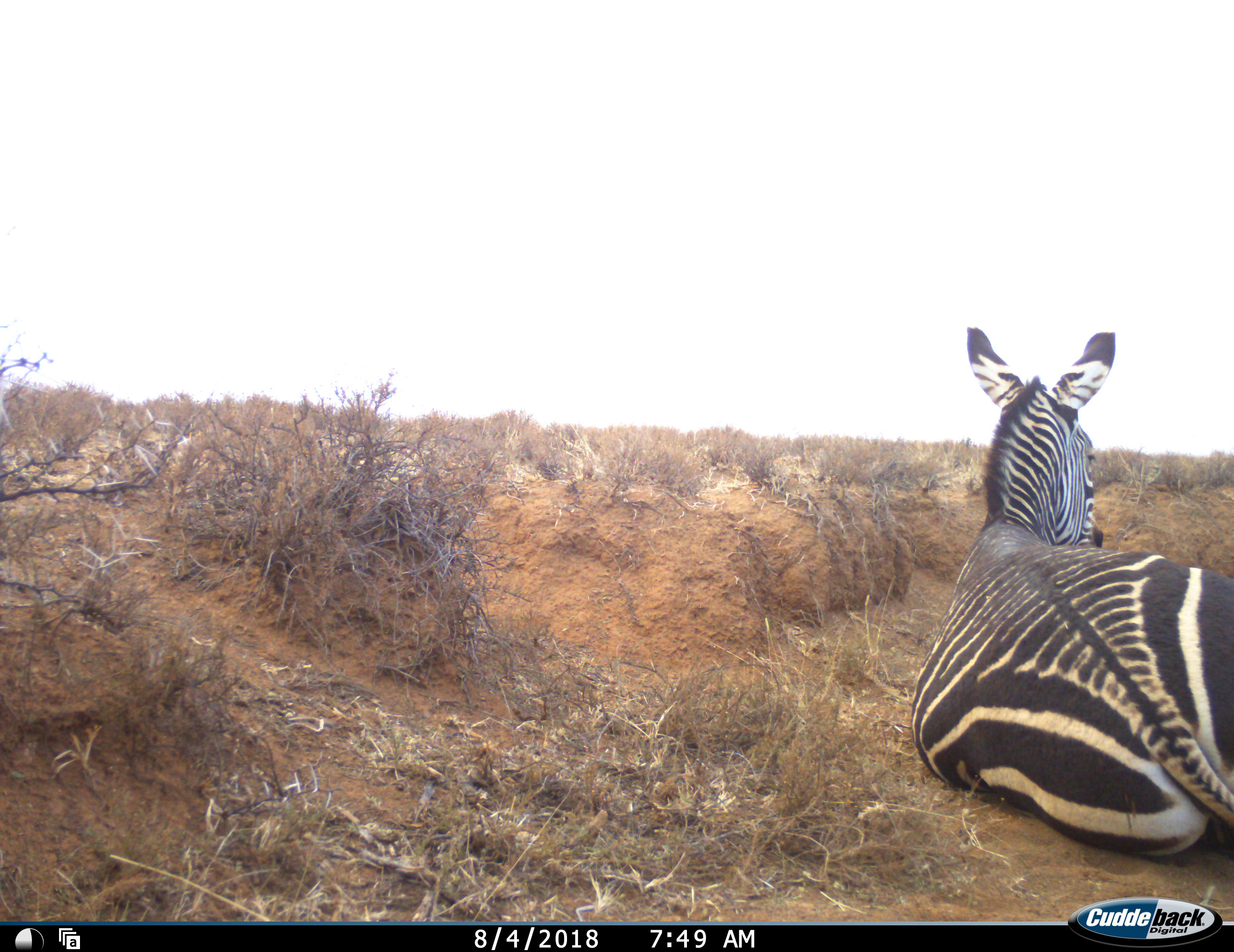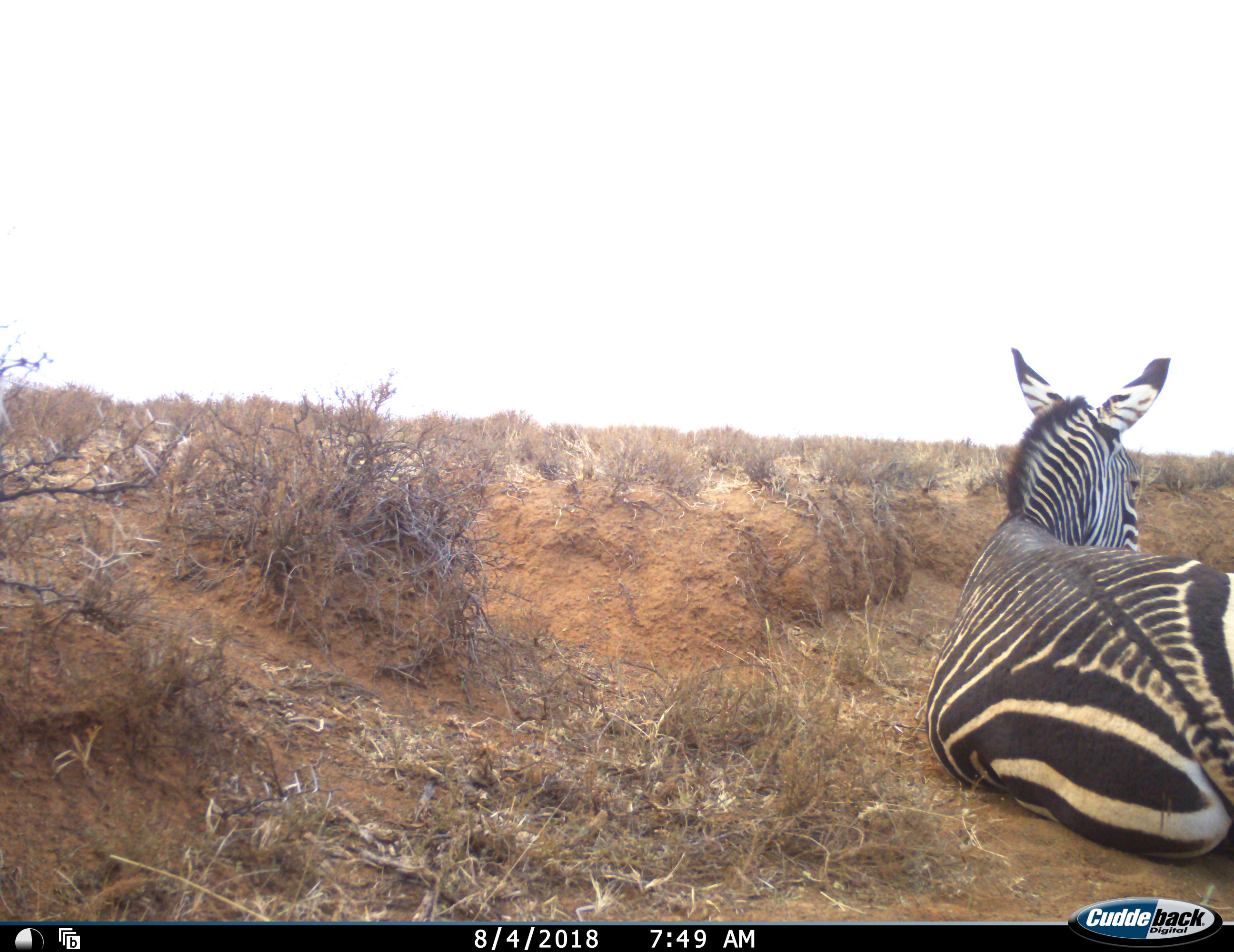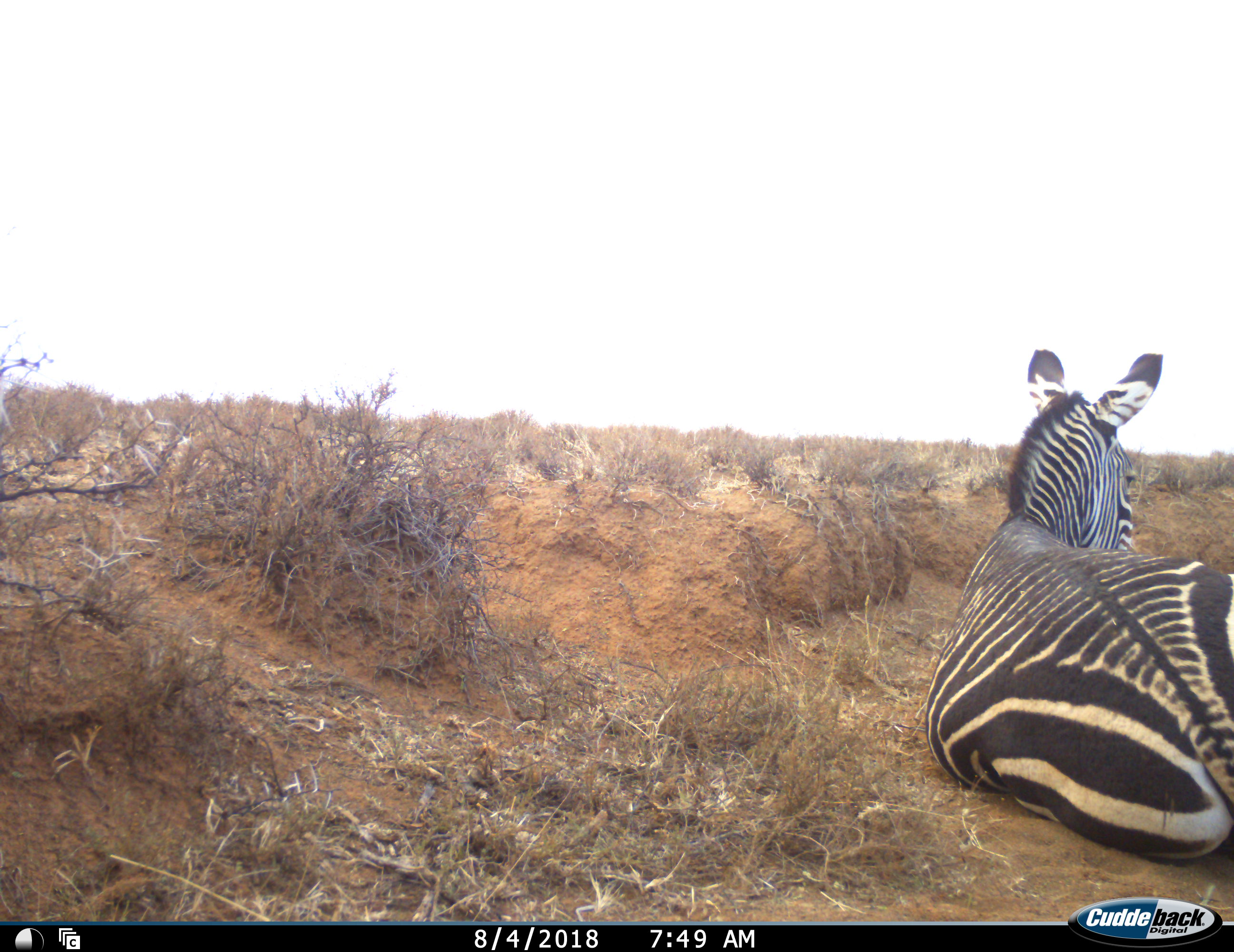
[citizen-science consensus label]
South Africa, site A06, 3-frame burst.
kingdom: Animalia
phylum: Chordata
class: Mammalia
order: Perissodactyla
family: Equidae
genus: Equus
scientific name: Equus zebra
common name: mountain zebra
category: zebramountain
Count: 1.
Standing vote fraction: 0%.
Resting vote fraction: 100%.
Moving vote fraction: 0%.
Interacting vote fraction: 0%.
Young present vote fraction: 0%.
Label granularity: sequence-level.